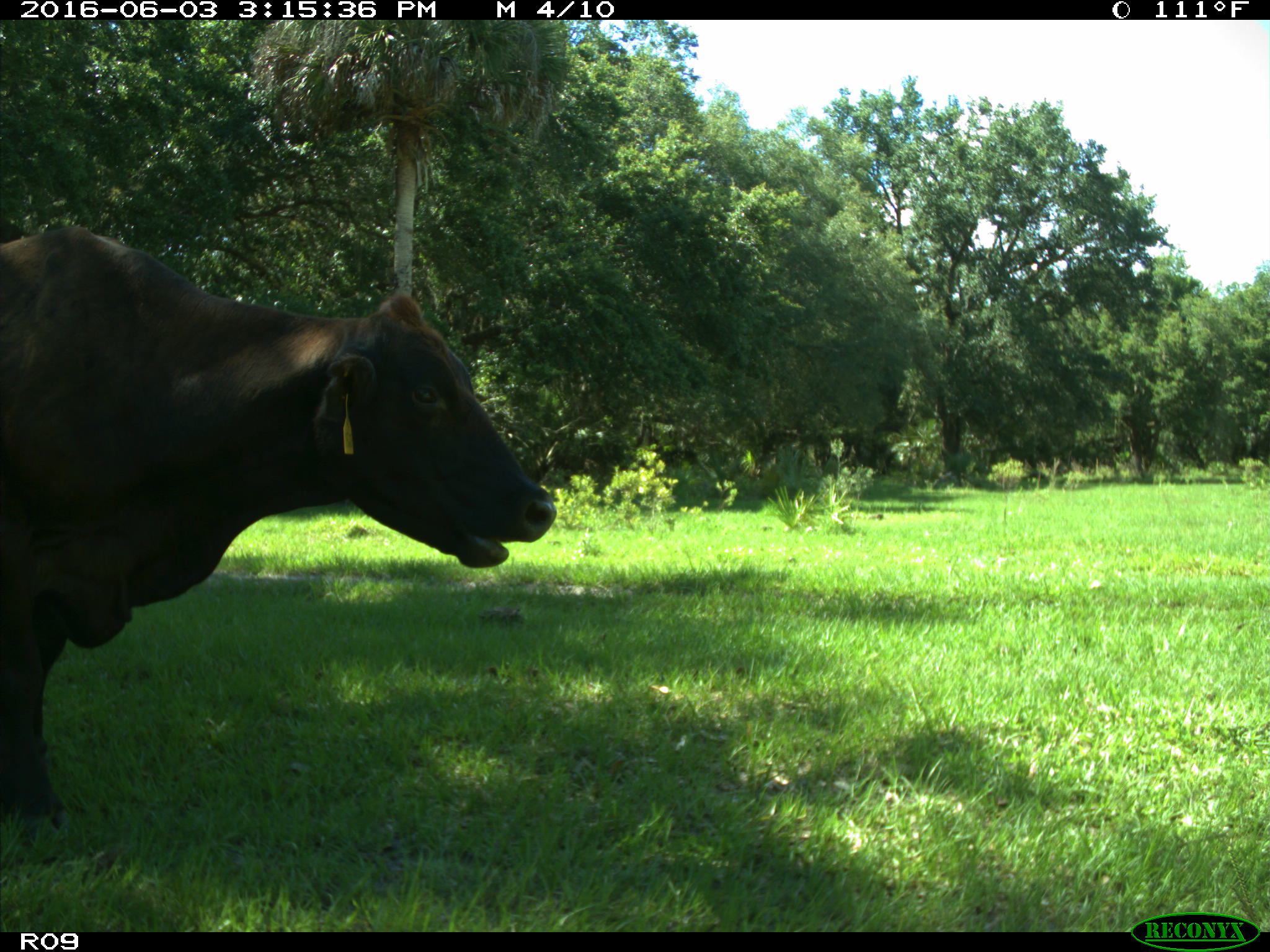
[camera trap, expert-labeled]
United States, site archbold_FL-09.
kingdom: Animalia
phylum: Chordata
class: Mammalia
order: Artiodactyla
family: Bovidae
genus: Bos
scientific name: Bos taurus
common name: domestic cow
Bos taurus (domestic cow).